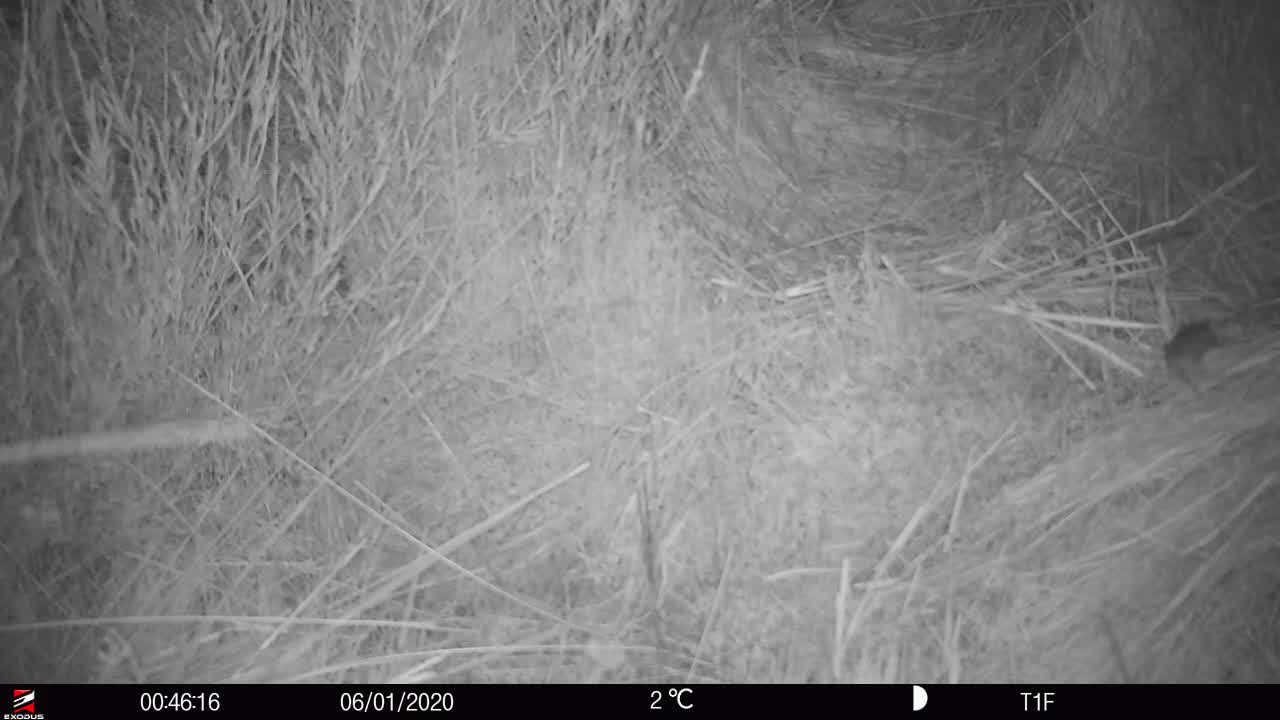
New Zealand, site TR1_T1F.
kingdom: Animalia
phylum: Chordata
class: Mammalia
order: Rodentia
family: Muridae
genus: Mus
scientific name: Mus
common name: mouse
Mouse (Mus).